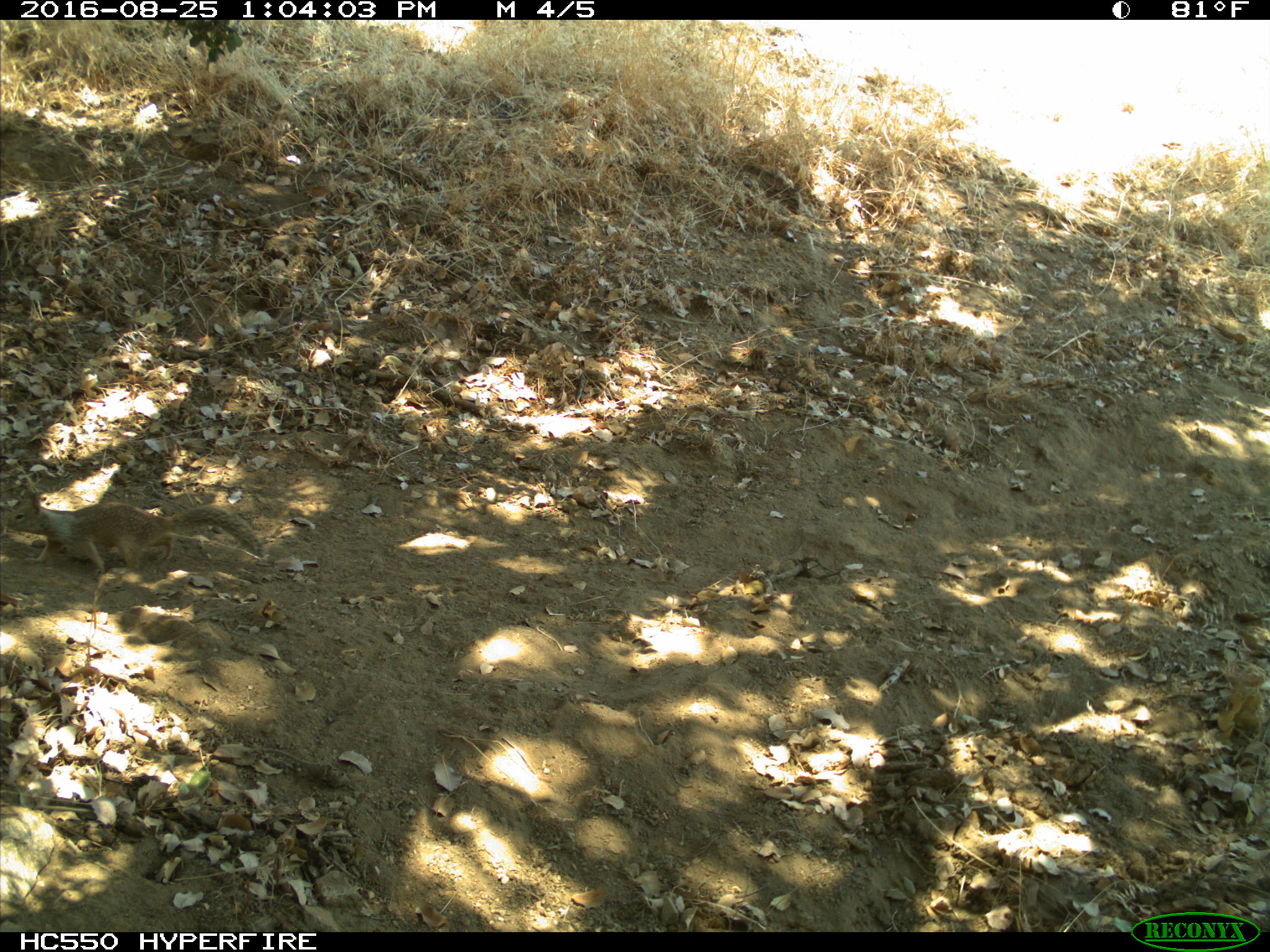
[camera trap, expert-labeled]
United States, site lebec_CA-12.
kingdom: Animalia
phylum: Chordata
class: Mammalia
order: Rodentia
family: Sciuridae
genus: Otospermophilus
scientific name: Otospermophilus beecheyi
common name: california ground squirrel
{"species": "Otospermophilus beecheyi (california ground squirrel)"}